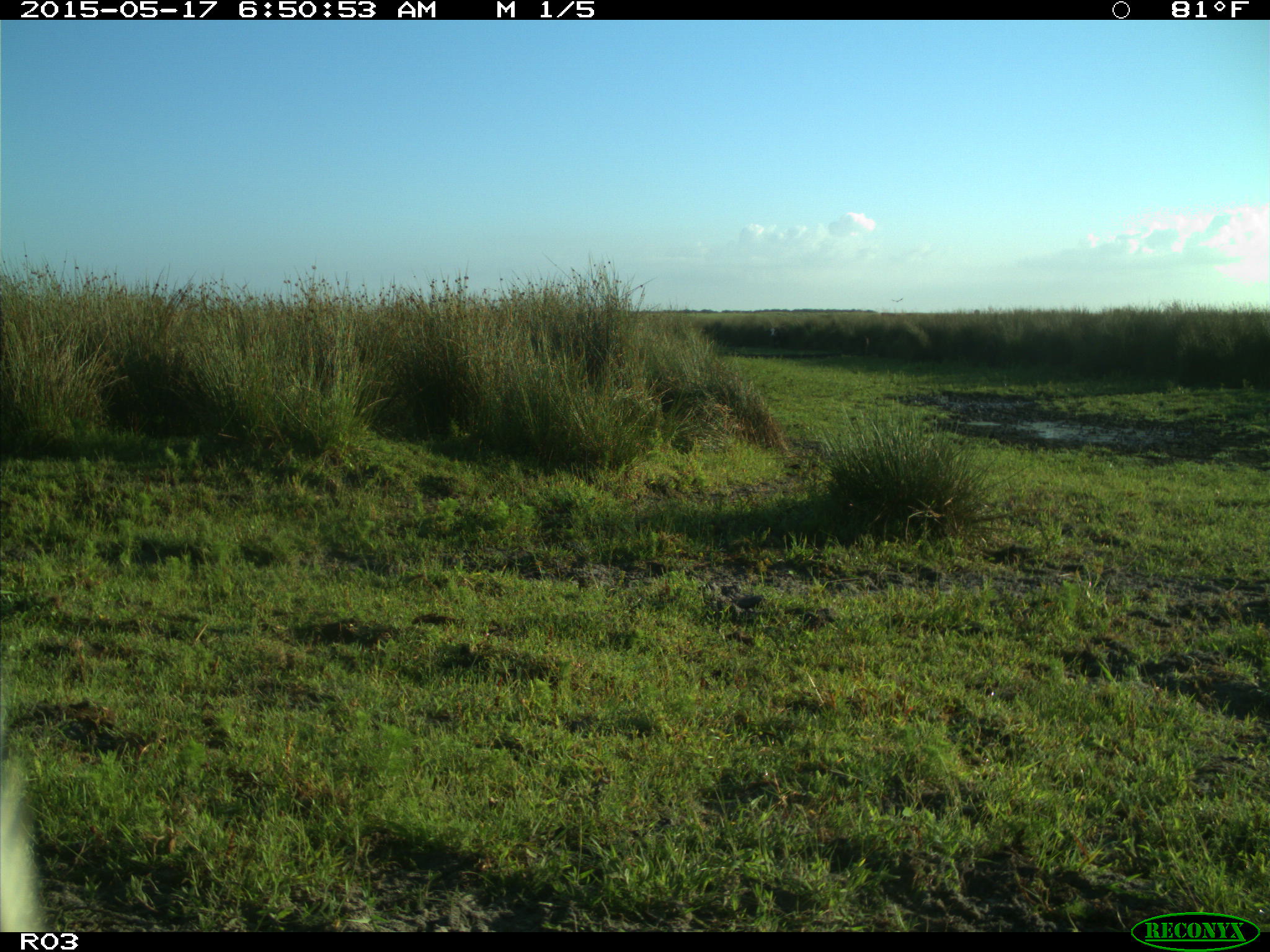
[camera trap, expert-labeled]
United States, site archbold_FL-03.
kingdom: Animalia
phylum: Chordata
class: Mammalia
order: Artiodactyla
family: Bovidae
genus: Bos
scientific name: Bos taurus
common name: domestic cow